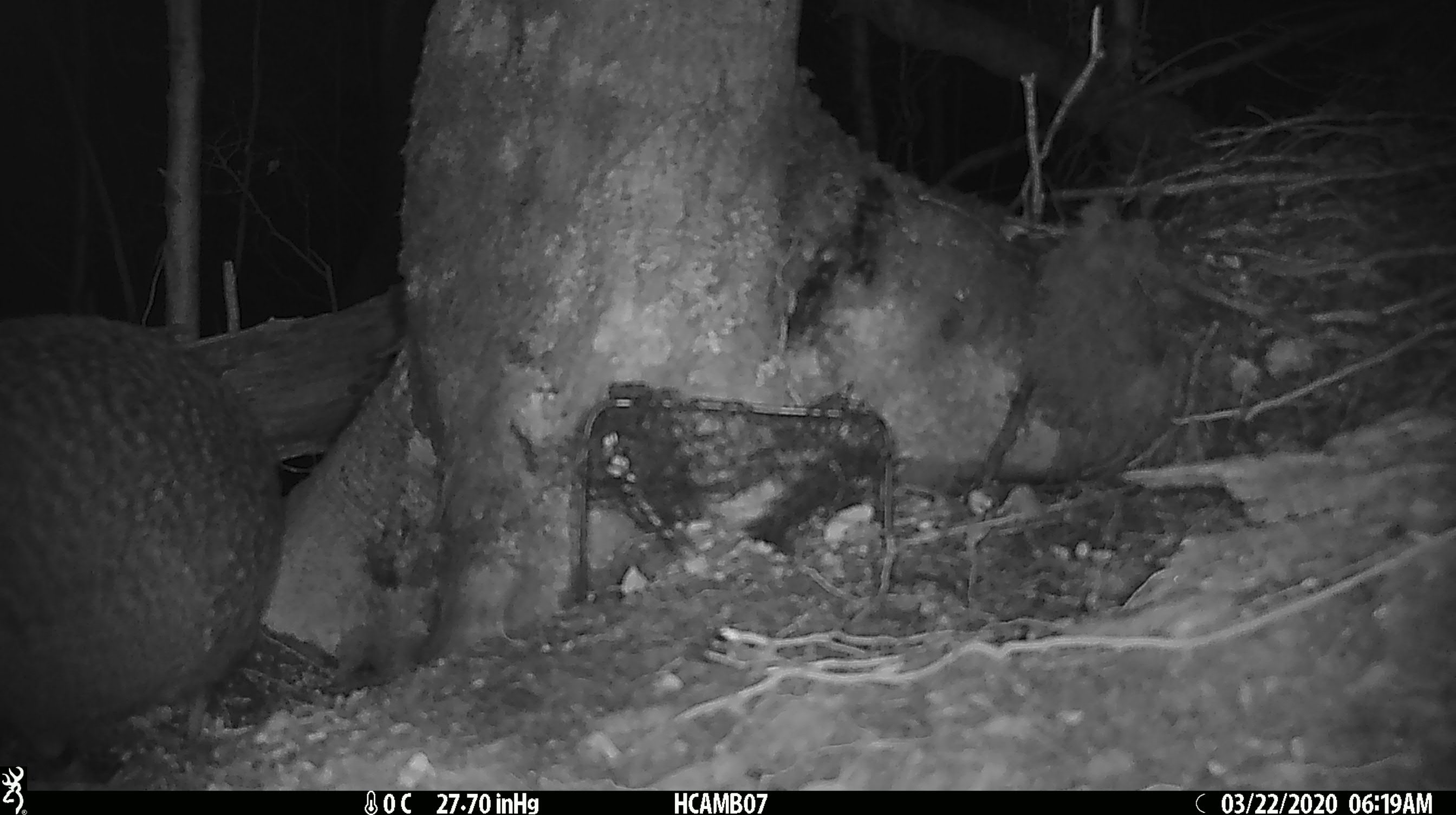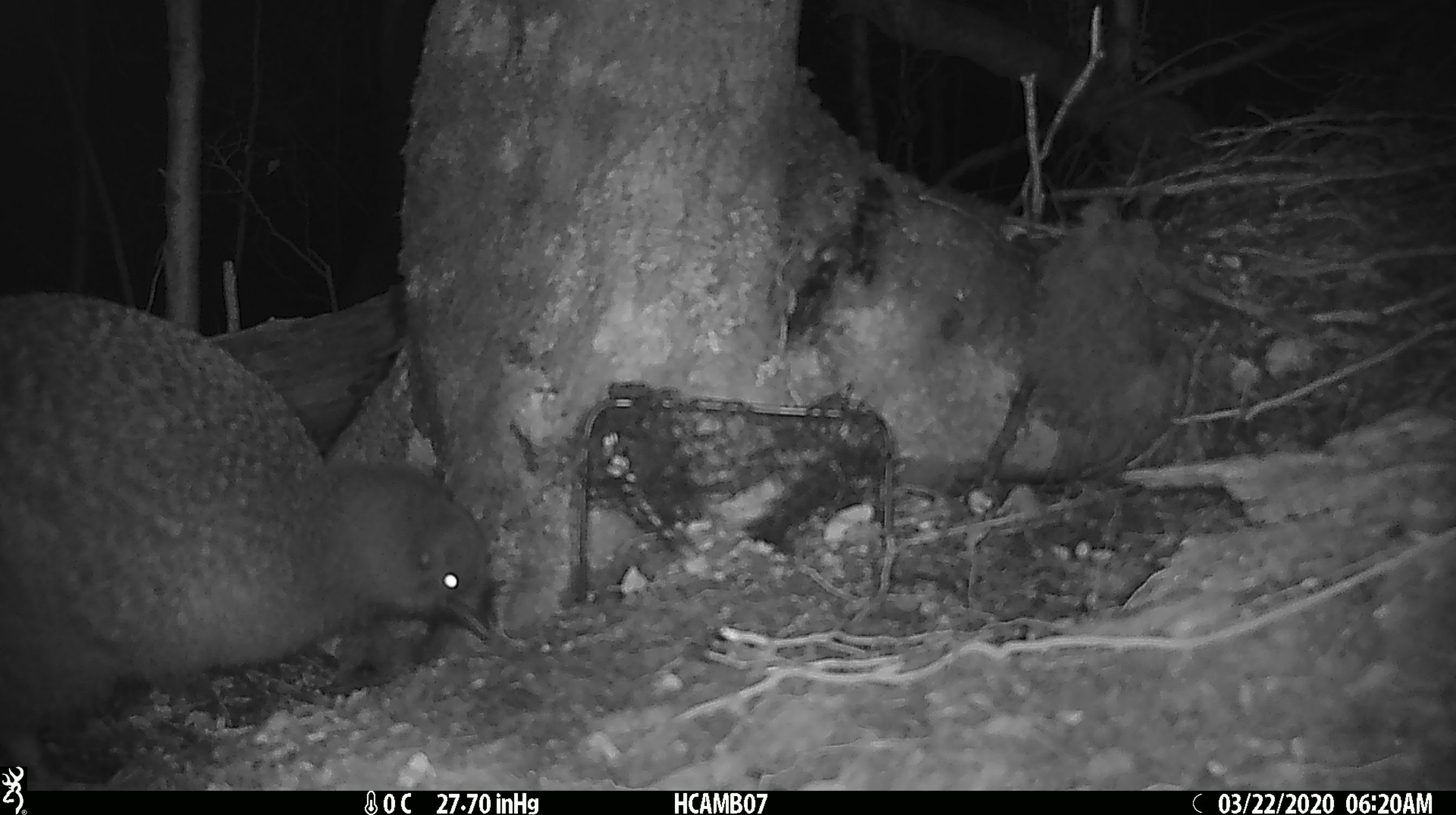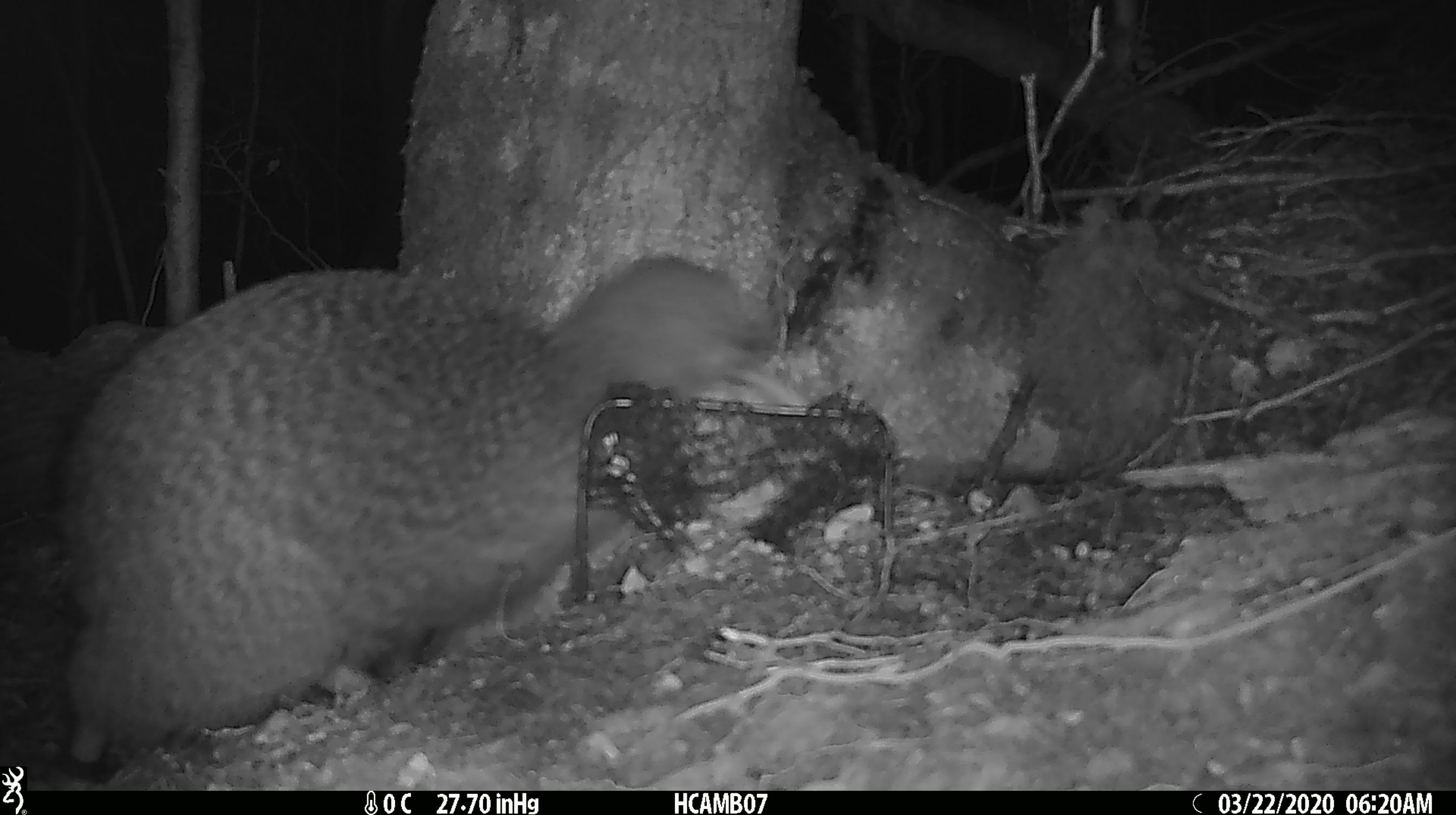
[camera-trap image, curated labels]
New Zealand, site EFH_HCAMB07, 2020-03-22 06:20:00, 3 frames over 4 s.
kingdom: Animalia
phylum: Chordata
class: Aves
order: Apterygiformes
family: Apterygidae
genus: Apteryx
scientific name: Apteryx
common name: kiwi